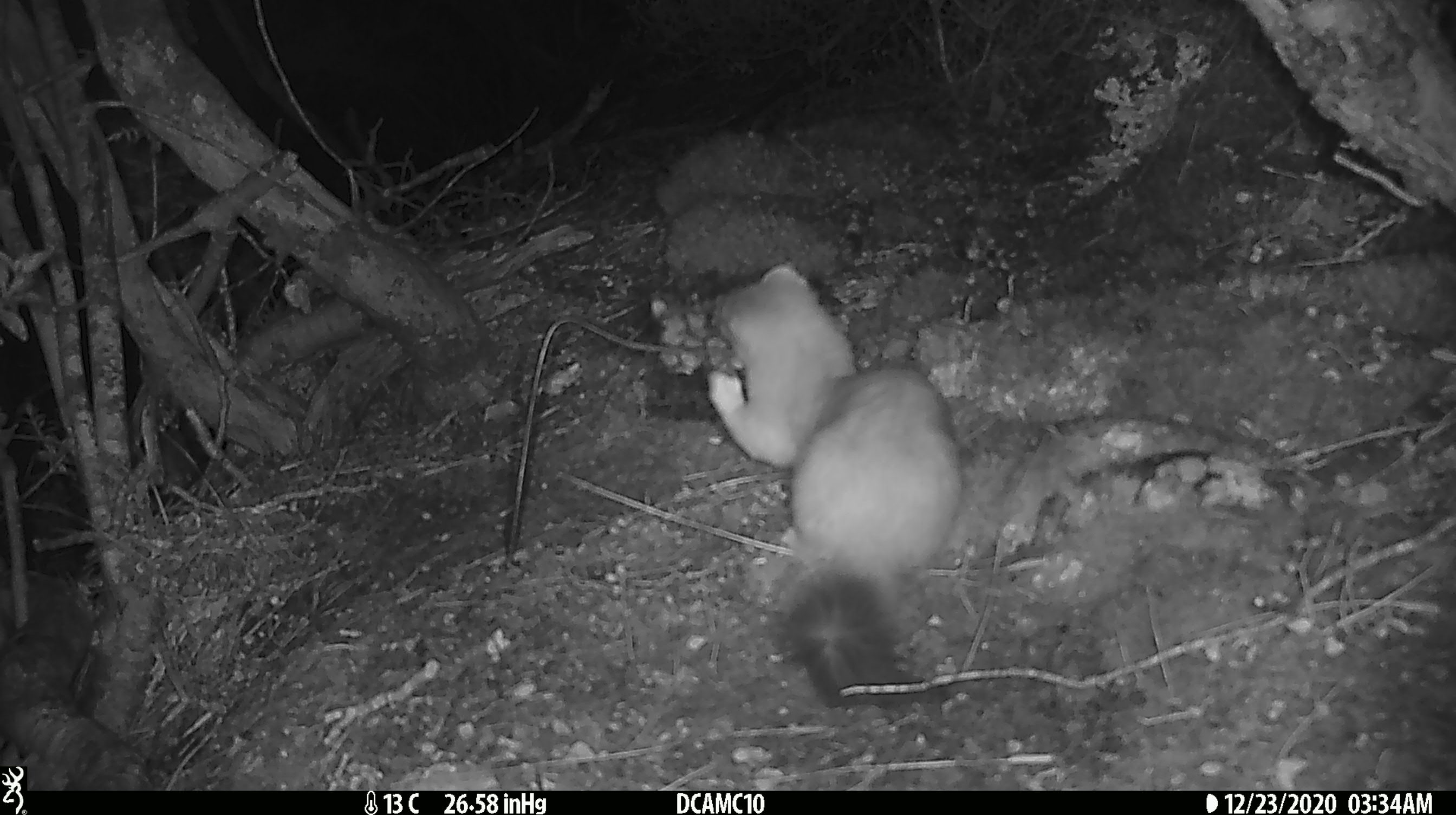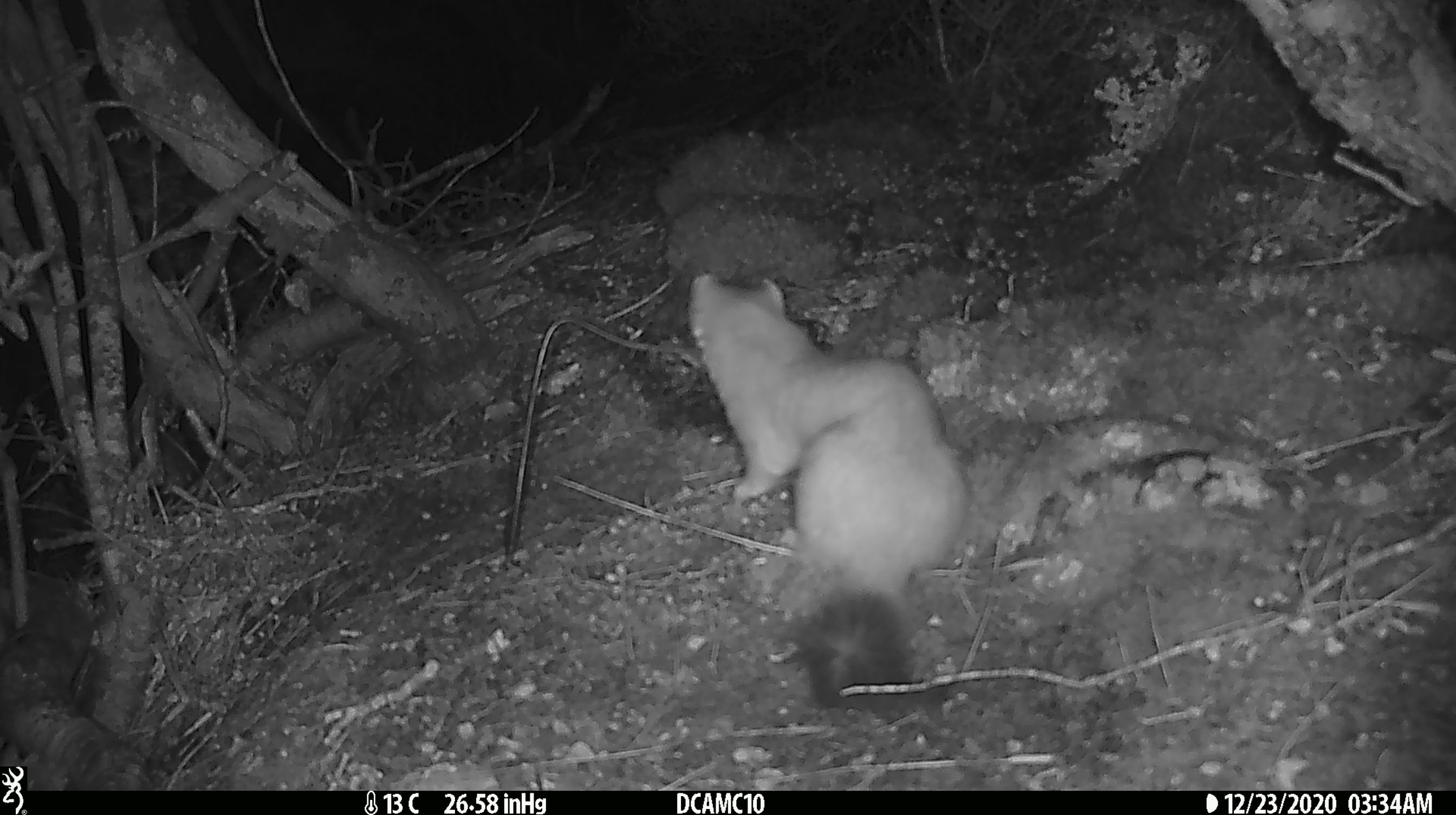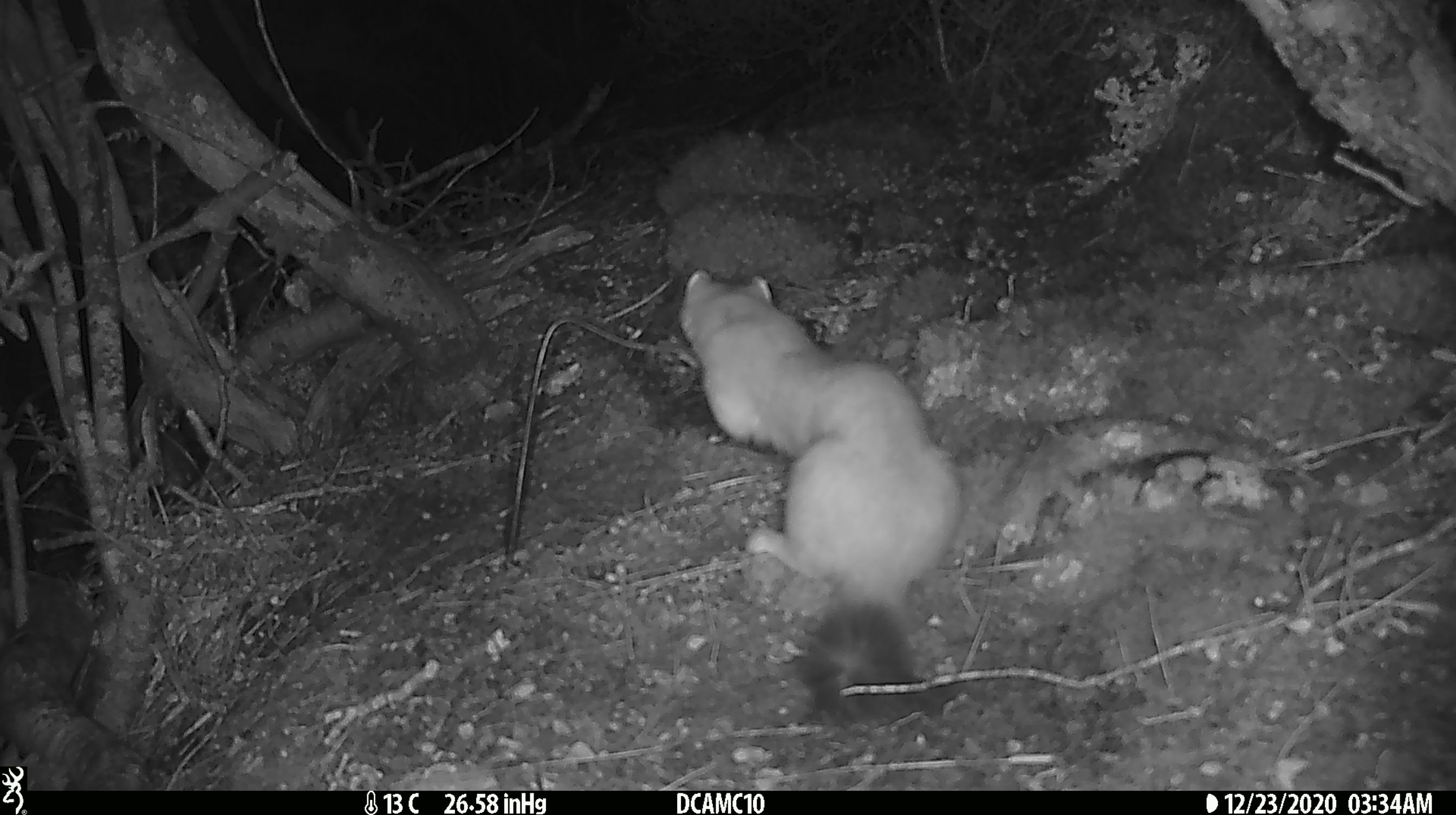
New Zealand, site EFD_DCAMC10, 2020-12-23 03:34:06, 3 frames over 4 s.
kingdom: Animalia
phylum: Chordata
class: Mammalia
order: Carnivora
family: Mustelidae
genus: Mustela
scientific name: Mustela erminea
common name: stoat